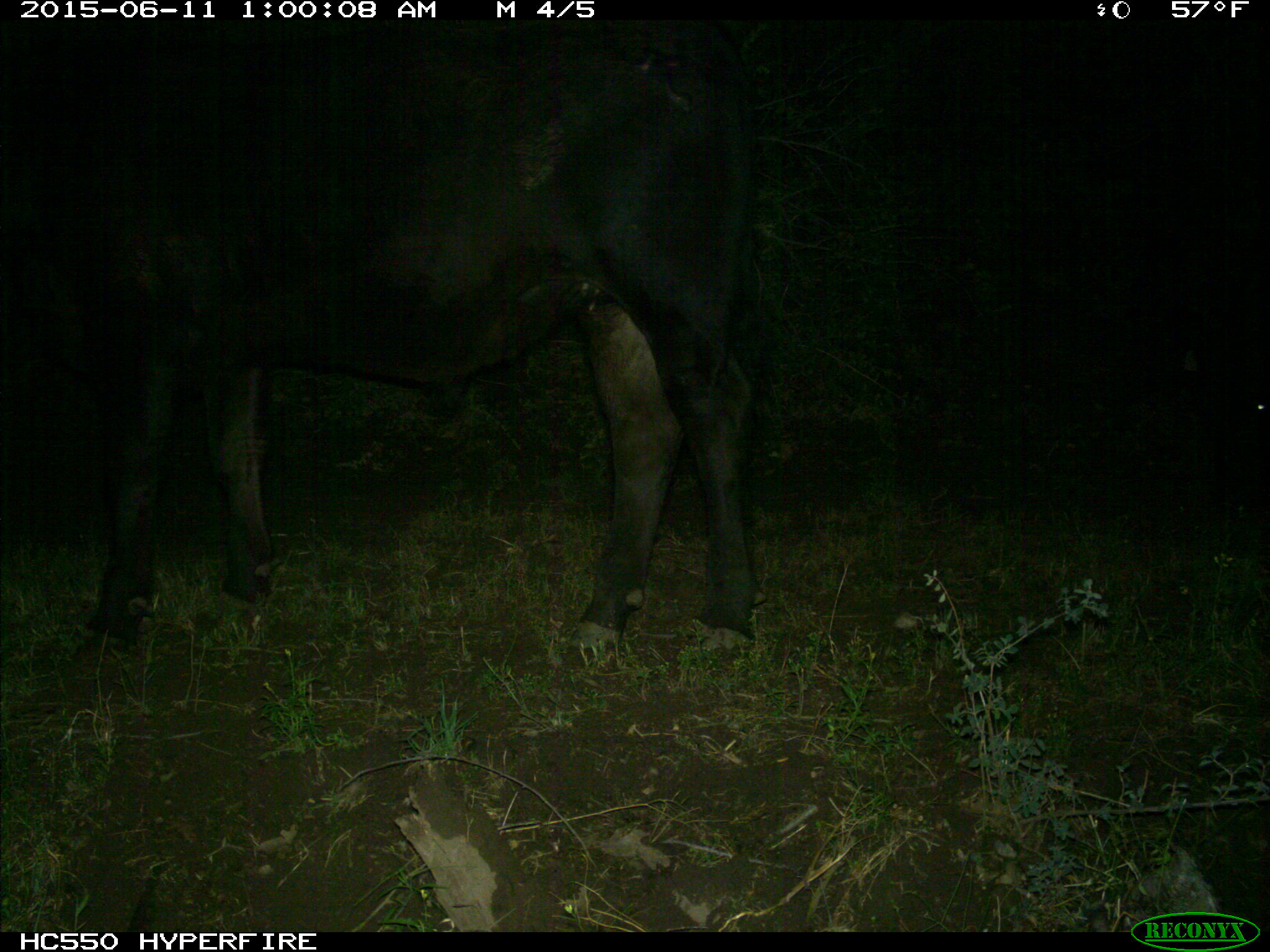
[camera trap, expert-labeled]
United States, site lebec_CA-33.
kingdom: Animalia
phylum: Chordata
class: Mammalia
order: Artiodactyla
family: Bovidae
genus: Bos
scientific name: Bos taurus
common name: domestic cow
Bos taurus (domestic cow).